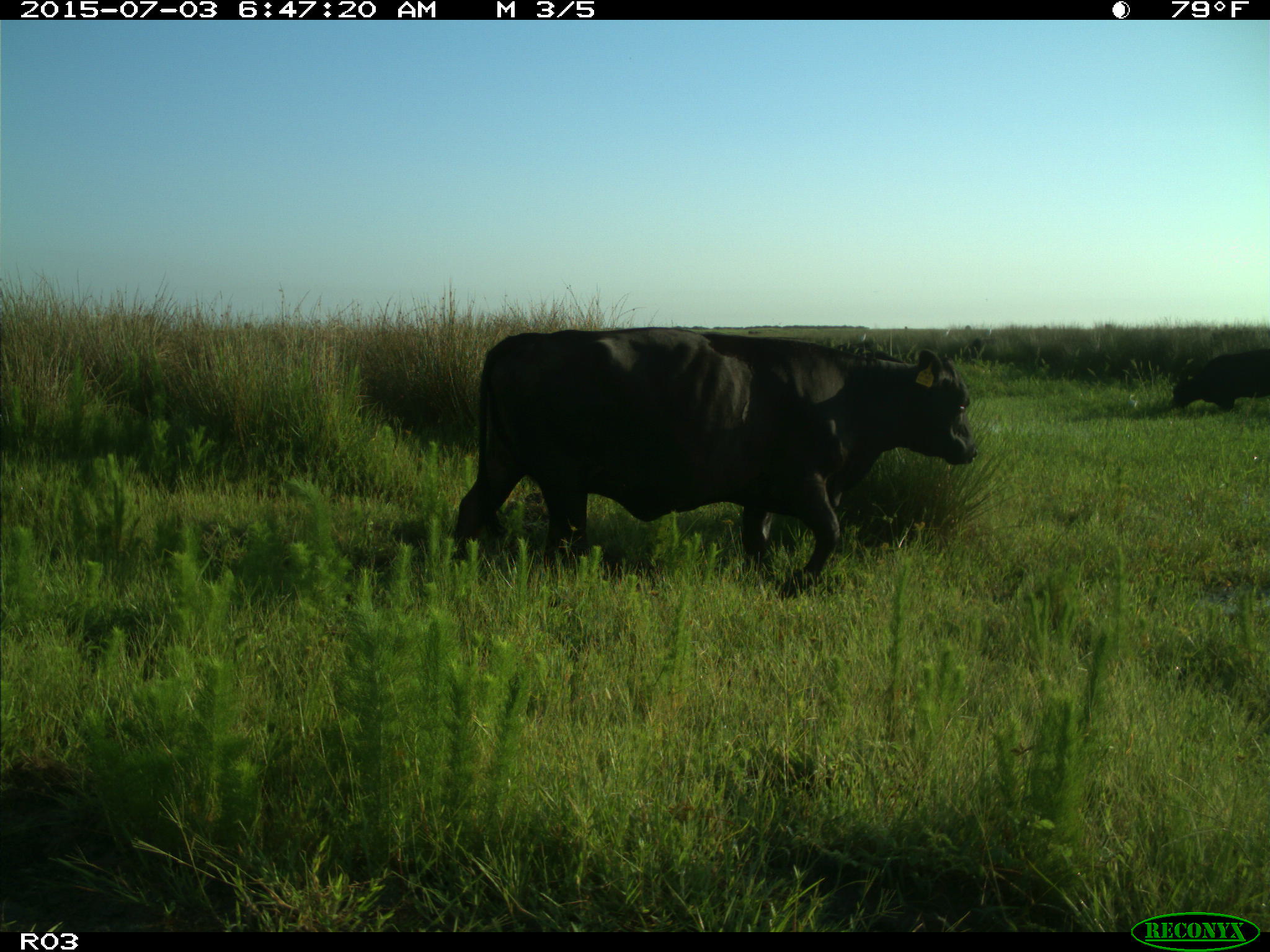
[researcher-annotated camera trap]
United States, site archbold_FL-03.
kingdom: Animalia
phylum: Chordata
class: Mammalia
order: Artiodactyla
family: Bovidae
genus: Bos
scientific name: Bos taurus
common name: domestic cow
Bos taurus (domestic cow).